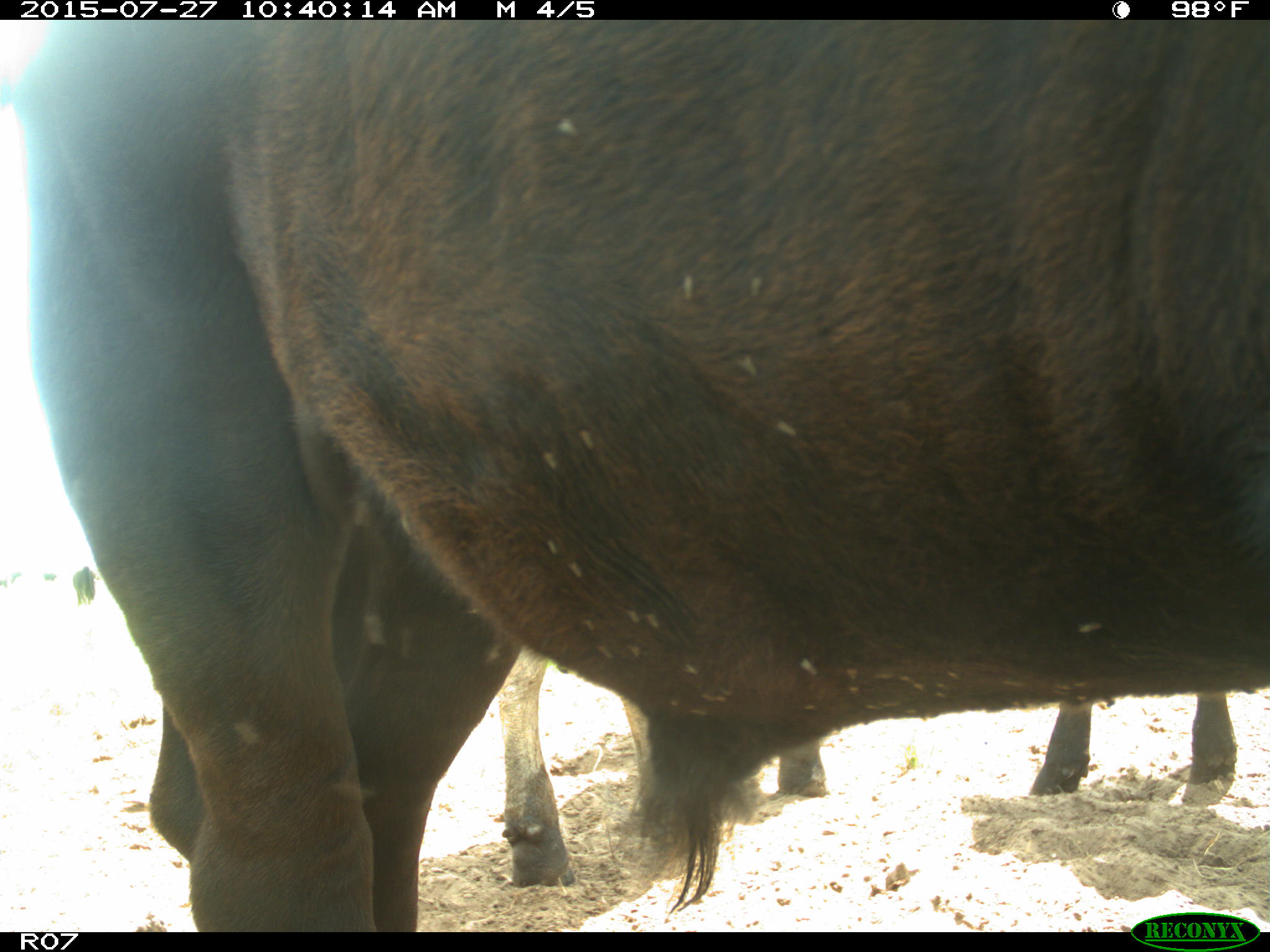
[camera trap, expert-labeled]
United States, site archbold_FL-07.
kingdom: Animalia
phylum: Chordata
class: Mammalia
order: Artiodactyla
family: Bovidae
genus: Bos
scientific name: Bos taurus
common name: domestic cow